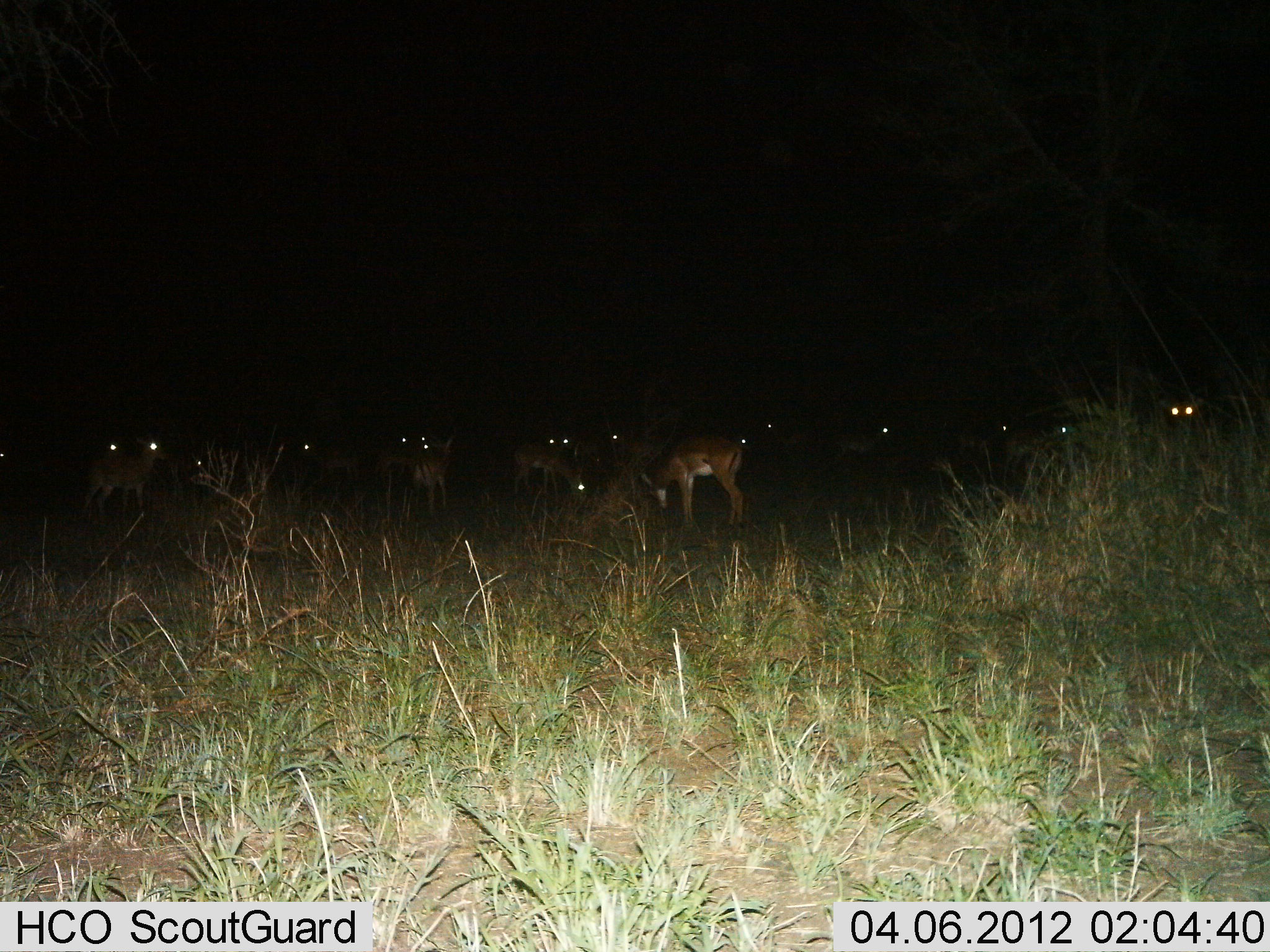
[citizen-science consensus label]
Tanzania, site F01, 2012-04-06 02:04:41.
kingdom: Animalia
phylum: Chordata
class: Mammalia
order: Artiodactyla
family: Bovidae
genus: Aepyceros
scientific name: Aepyceros melampus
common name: impala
Impala (Aepyceros melampus), count 11-50. Behavior (volunteer vote fractions): standing 89%, resting 11%, moving 0%, interacting 0%. Young present (vote fraction): 0%. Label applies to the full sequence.